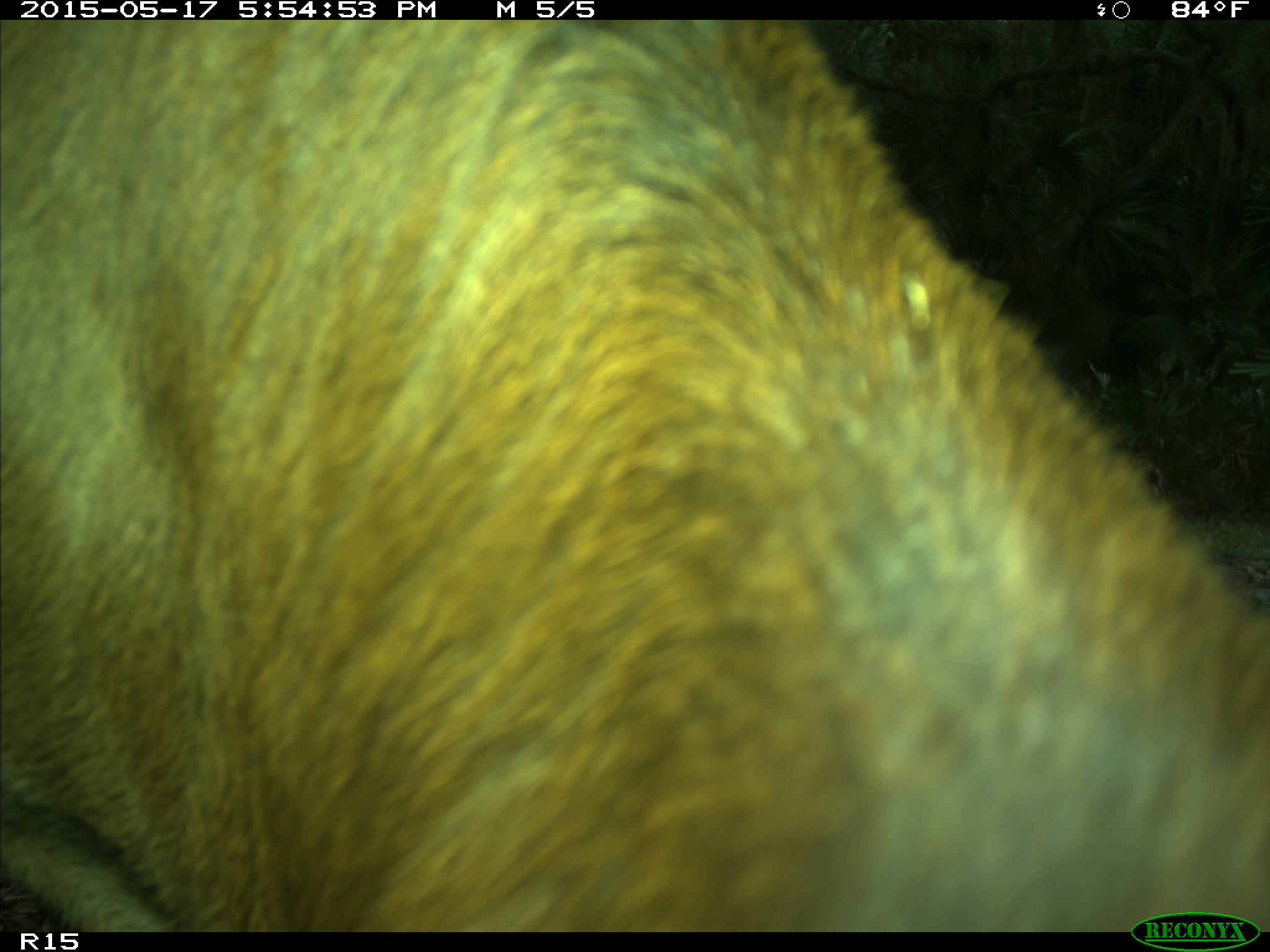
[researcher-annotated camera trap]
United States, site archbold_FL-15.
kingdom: Animalia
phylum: Chordata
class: Mammalia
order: Artiodactyla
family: Bovidae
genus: Bos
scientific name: Bos taurus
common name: domestic cow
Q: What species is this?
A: Bos taurus (domestic cow).